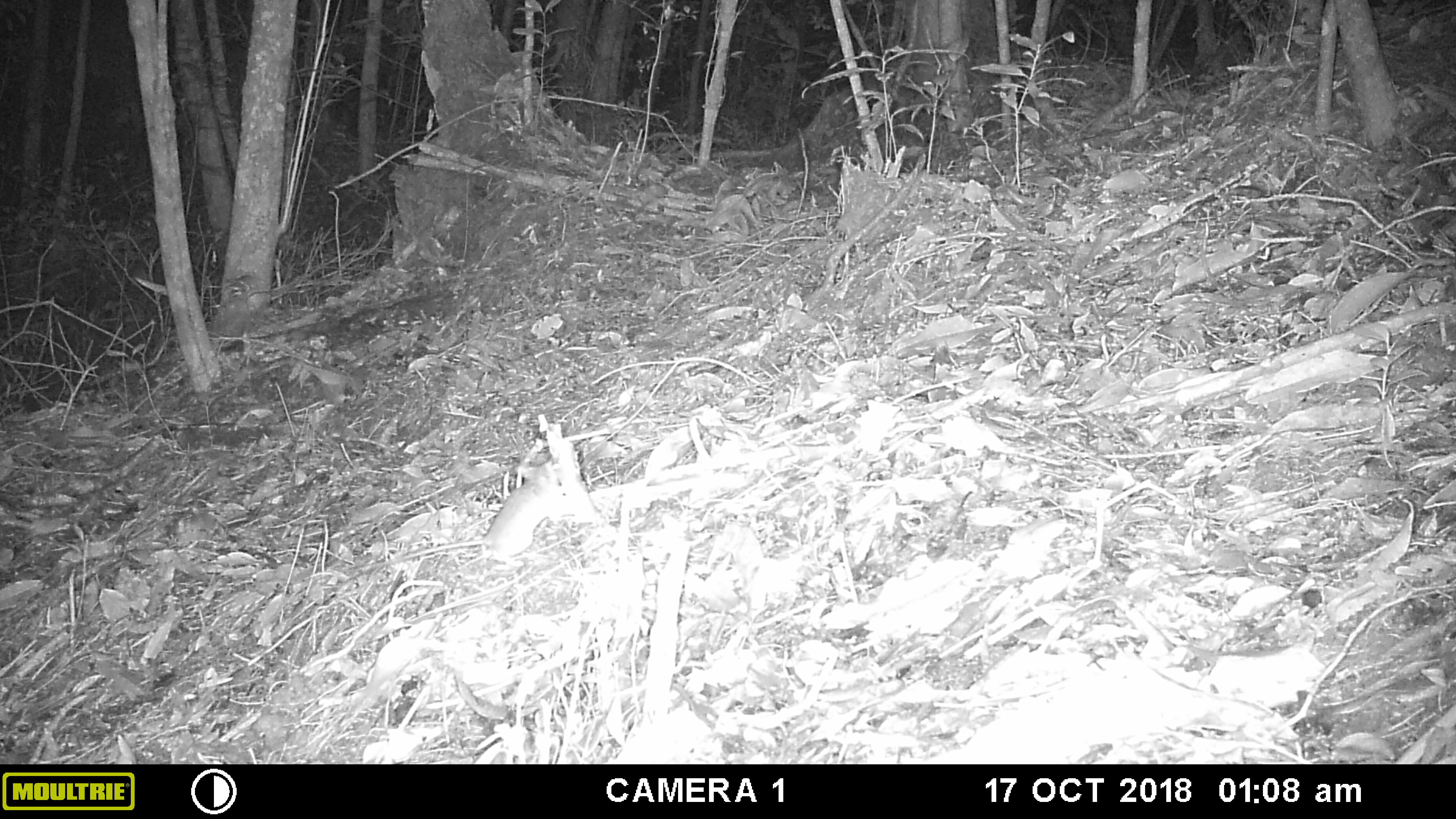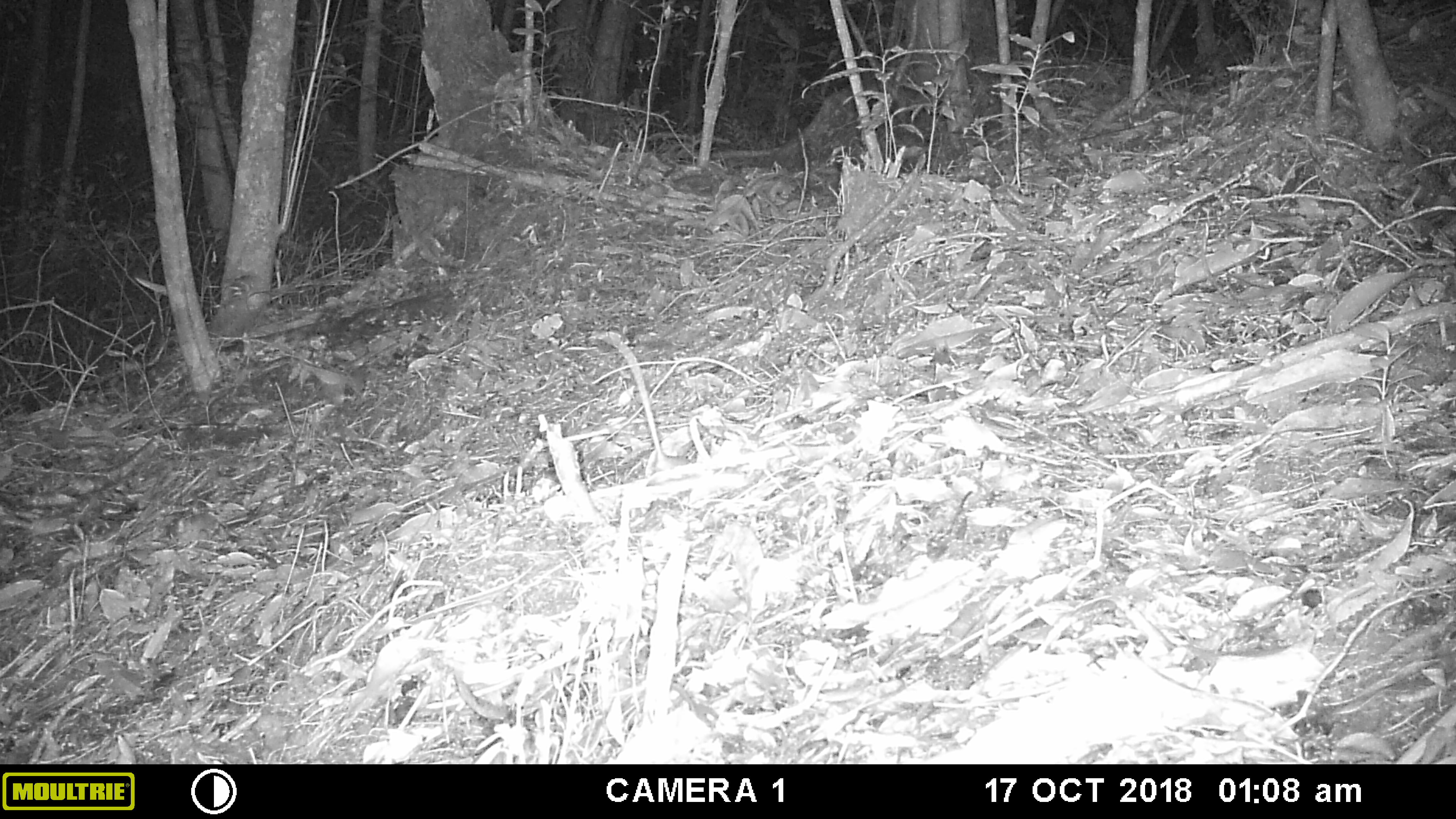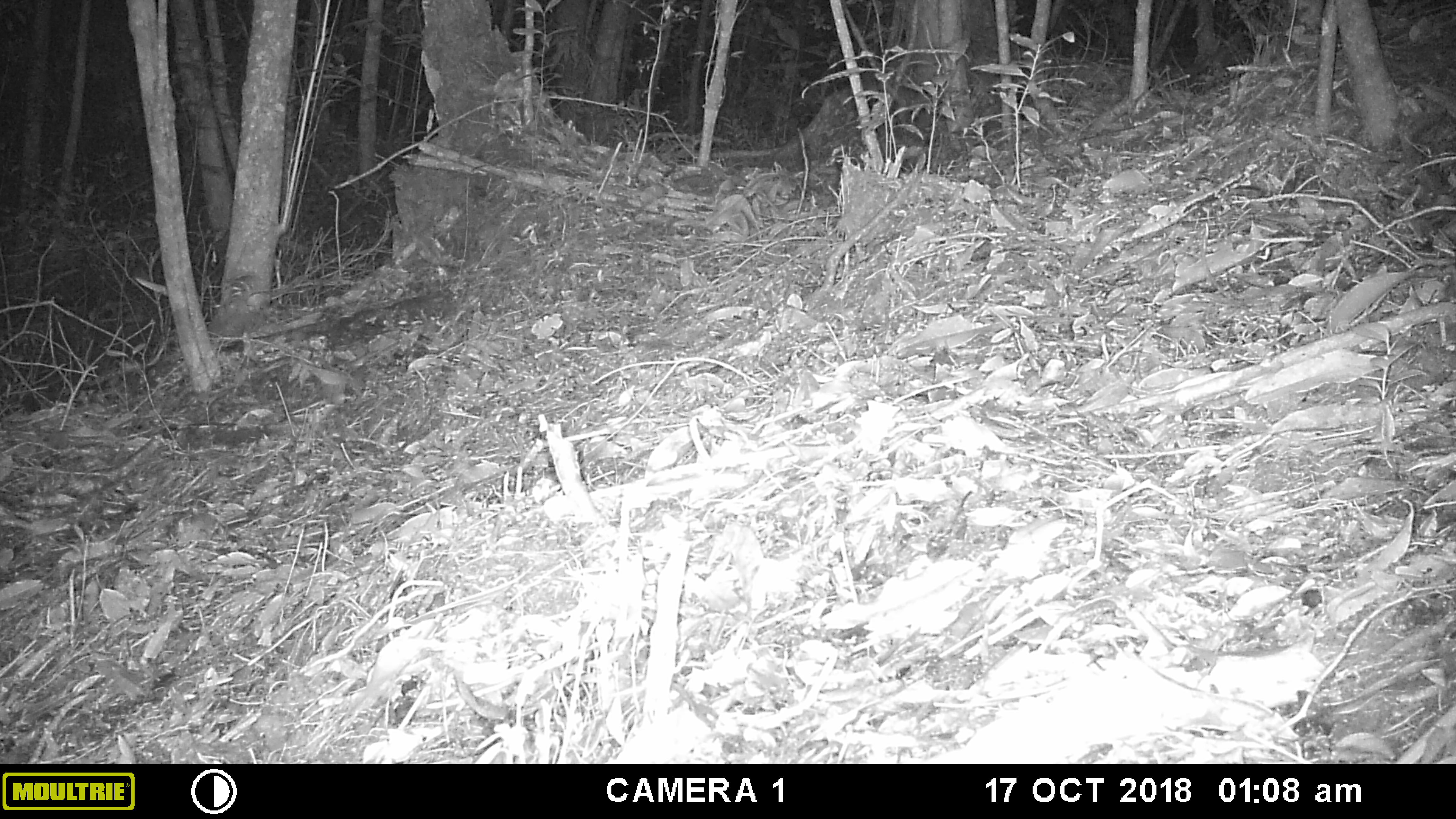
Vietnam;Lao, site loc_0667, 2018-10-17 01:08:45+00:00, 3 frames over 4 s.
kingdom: Animalia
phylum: Chordata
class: Mammalia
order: Rodentia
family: Muridae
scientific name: Muridae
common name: old-world mice and rats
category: unidentified murid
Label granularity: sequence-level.